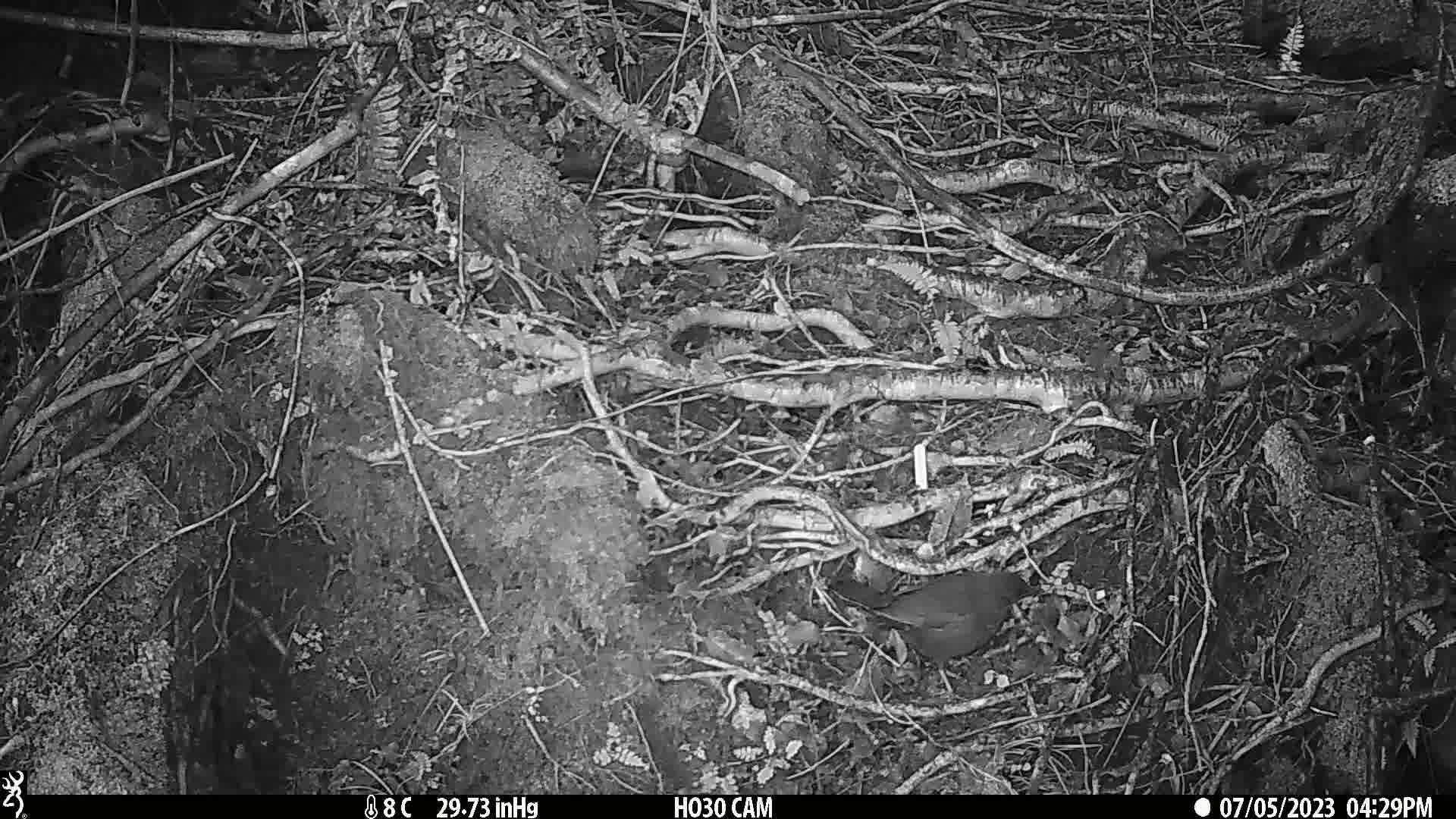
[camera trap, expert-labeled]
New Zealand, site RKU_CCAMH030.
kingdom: Animalia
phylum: Chordata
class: Aves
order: Passeriformes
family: Turdidae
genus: Turdus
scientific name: Turdus merula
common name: eurasian blackbird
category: blackbird